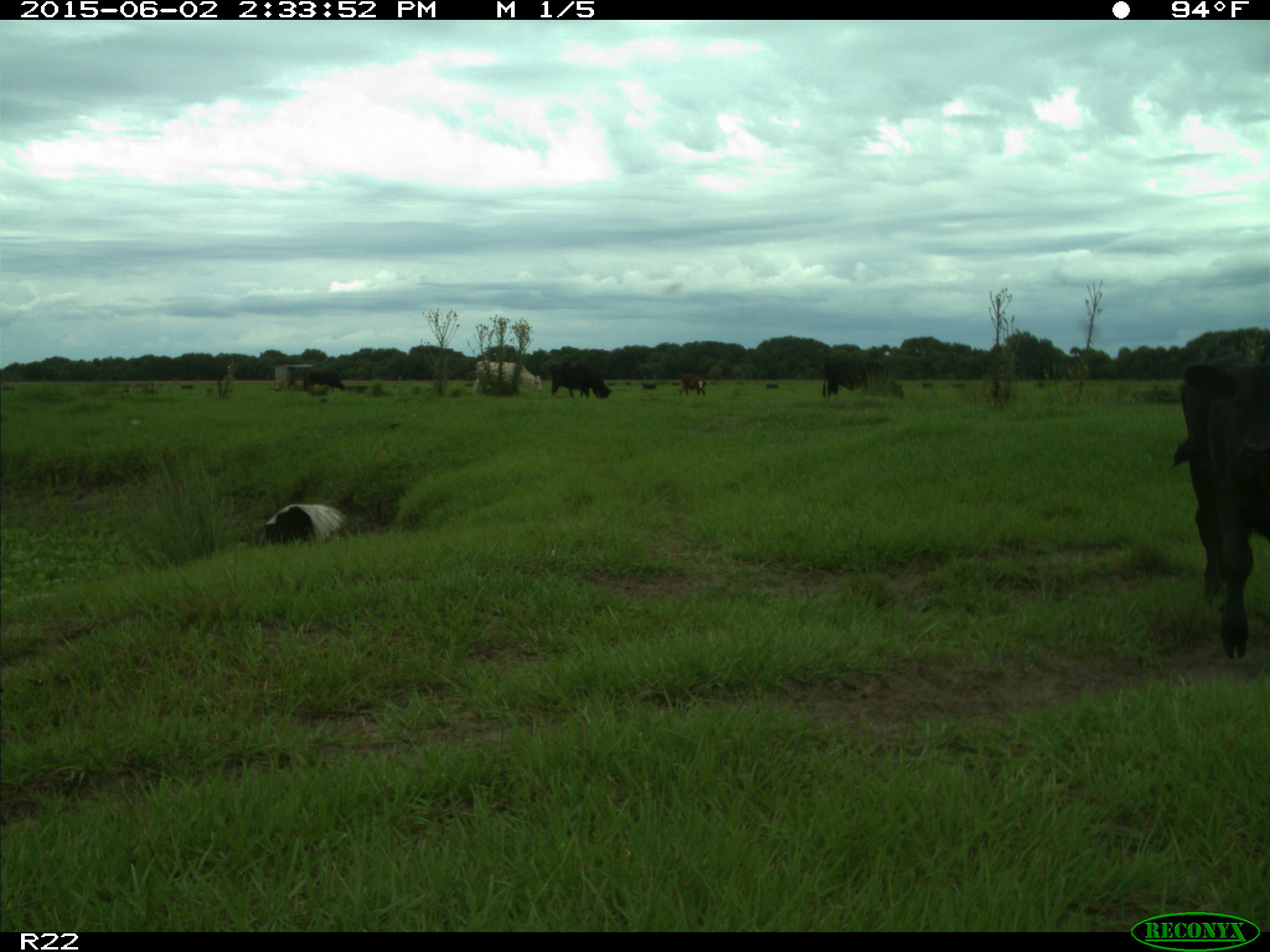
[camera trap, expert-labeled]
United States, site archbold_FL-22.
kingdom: Animalia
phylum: Chordata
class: Mammalia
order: Artiodactyla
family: Bovidae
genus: Bos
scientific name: Bos taurus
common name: domestic cow